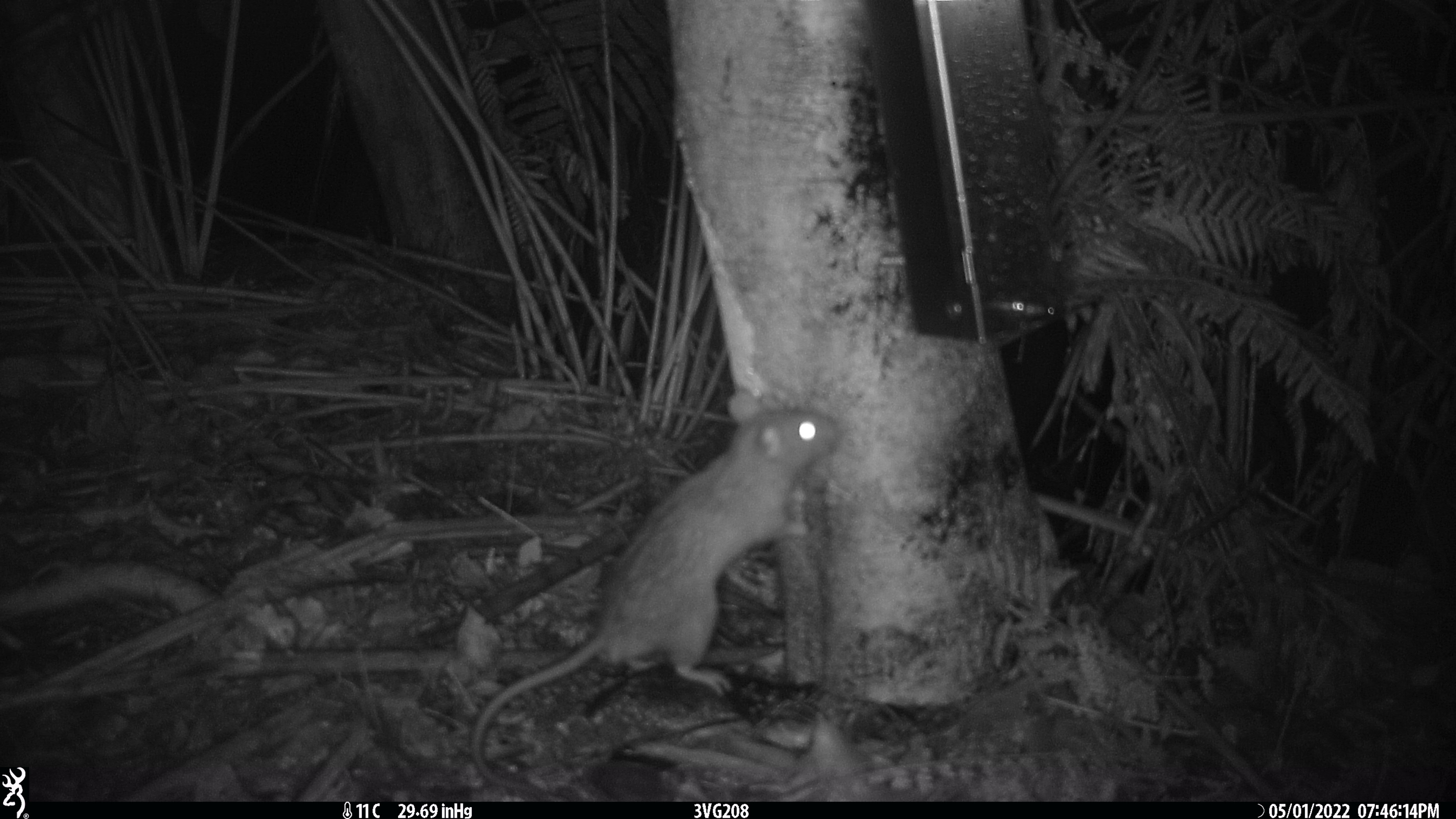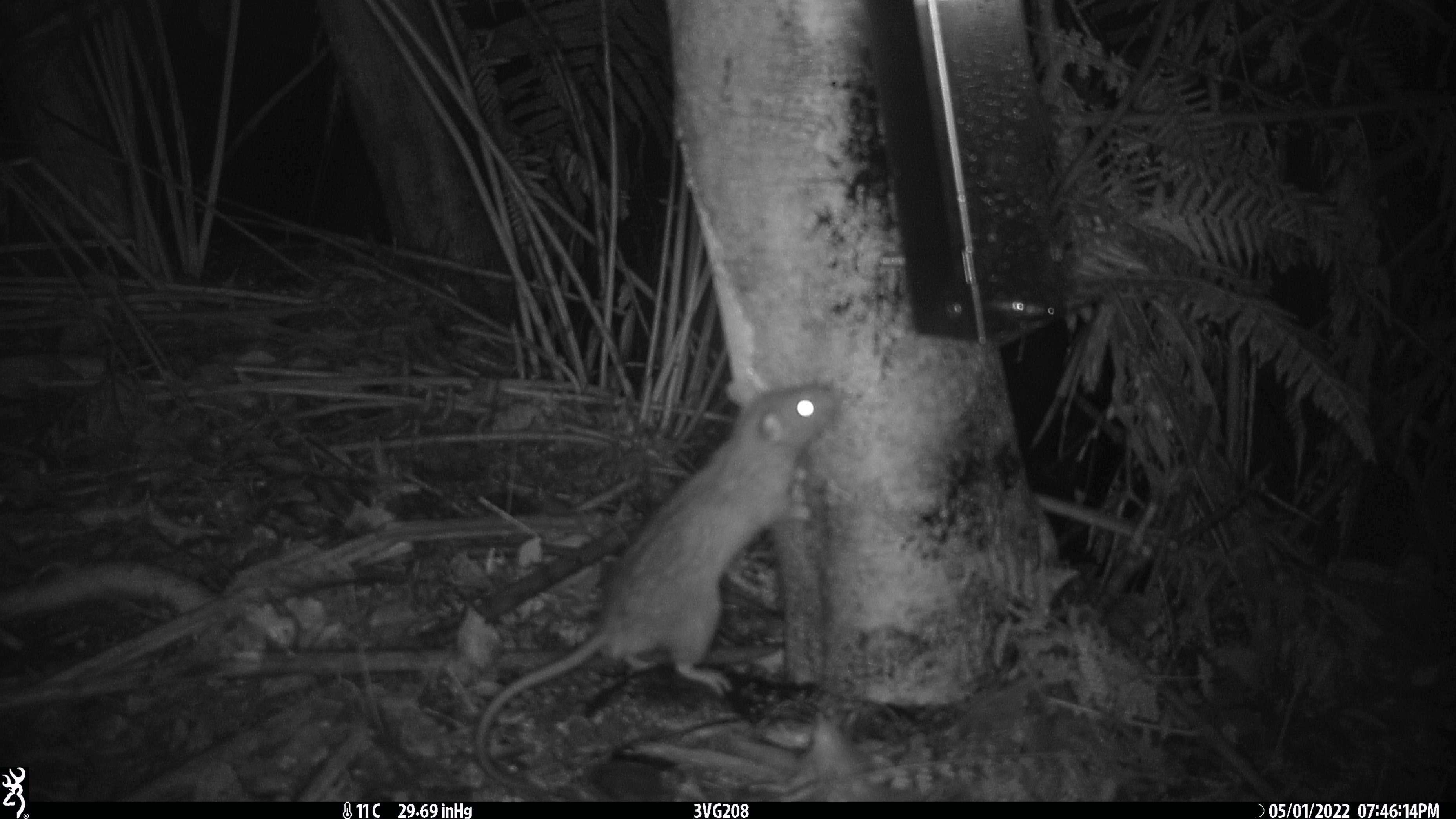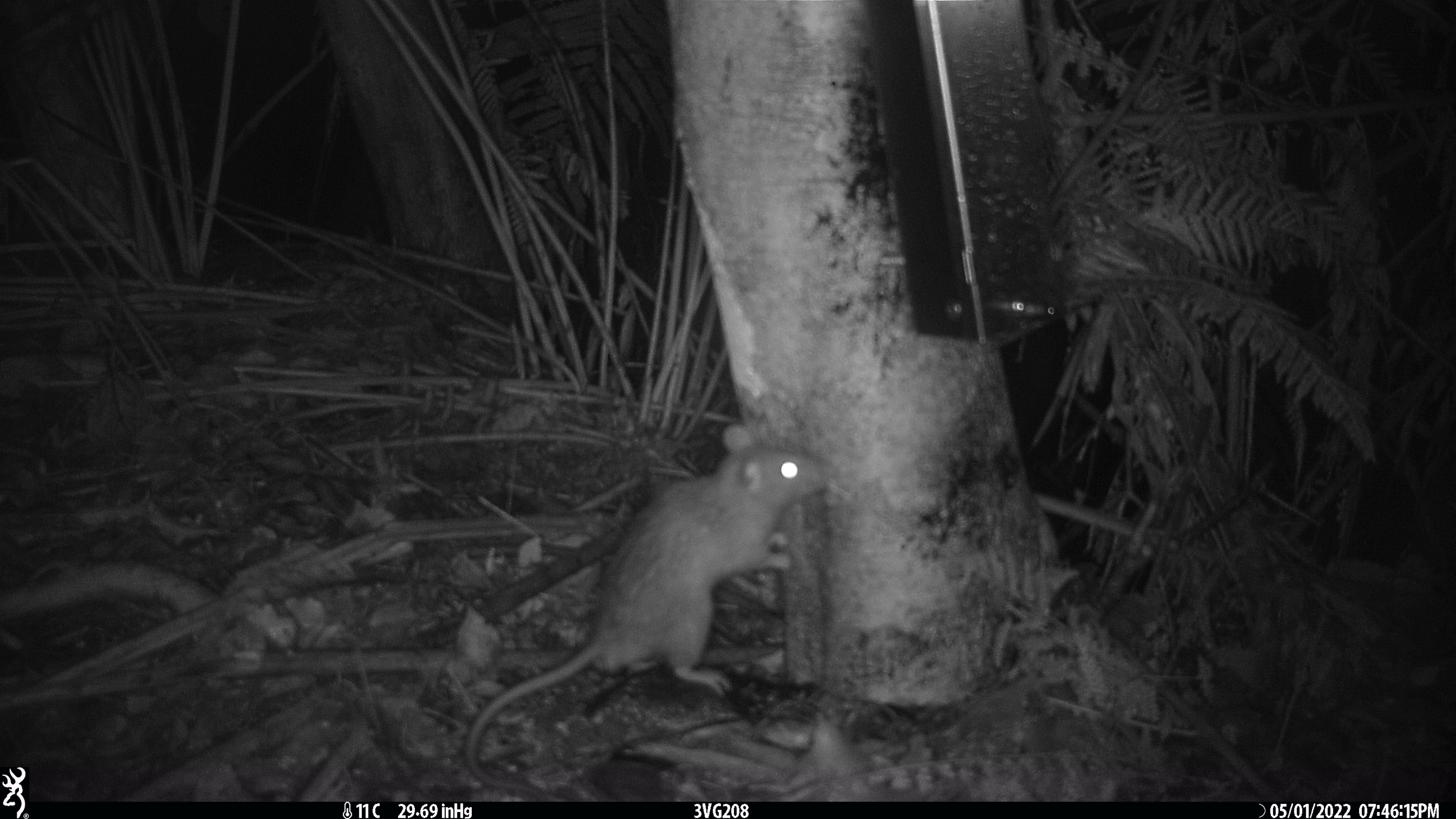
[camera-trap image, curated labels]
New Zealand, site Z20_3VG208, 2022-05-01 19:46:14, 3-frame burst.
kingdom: Animalia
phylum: Chordata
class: Mammalia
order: Rodentia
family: Muridae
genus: Rattus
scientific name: Rattus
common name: rat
Rat (Rattus).